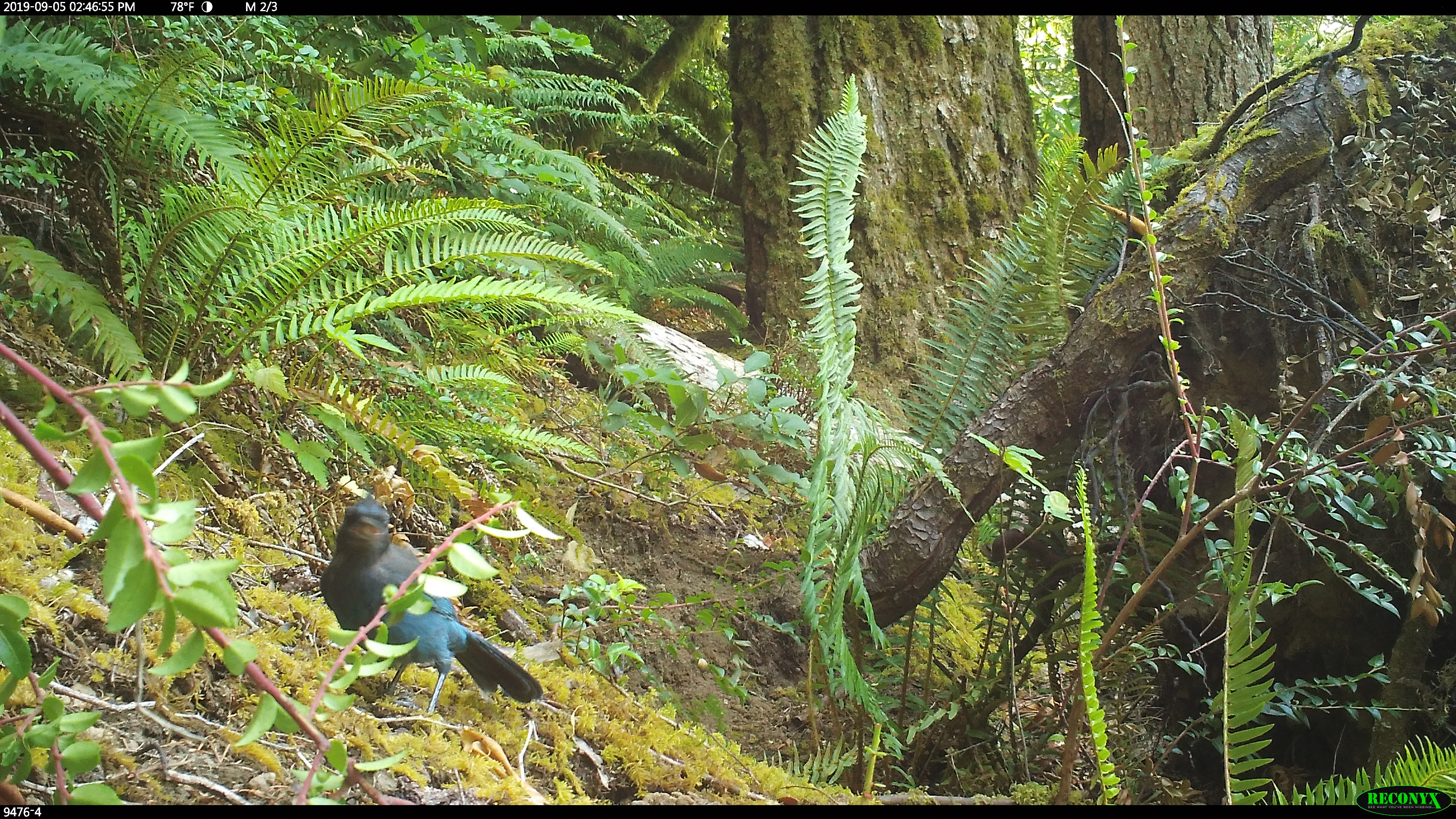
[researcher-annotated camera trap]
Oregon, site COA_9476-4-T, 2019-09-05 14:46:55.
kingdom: Animalia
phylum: Chordata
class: Aves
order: Passeriformes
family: Corvidae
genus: Cyanocitta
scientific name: Cyanocitta stelleri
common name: steller's jay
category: stellers jay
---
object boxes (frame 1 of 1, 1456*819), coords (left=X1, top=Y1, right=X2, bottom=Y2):
stellers jay: (left=316, top=494, right=543, bottom=713)